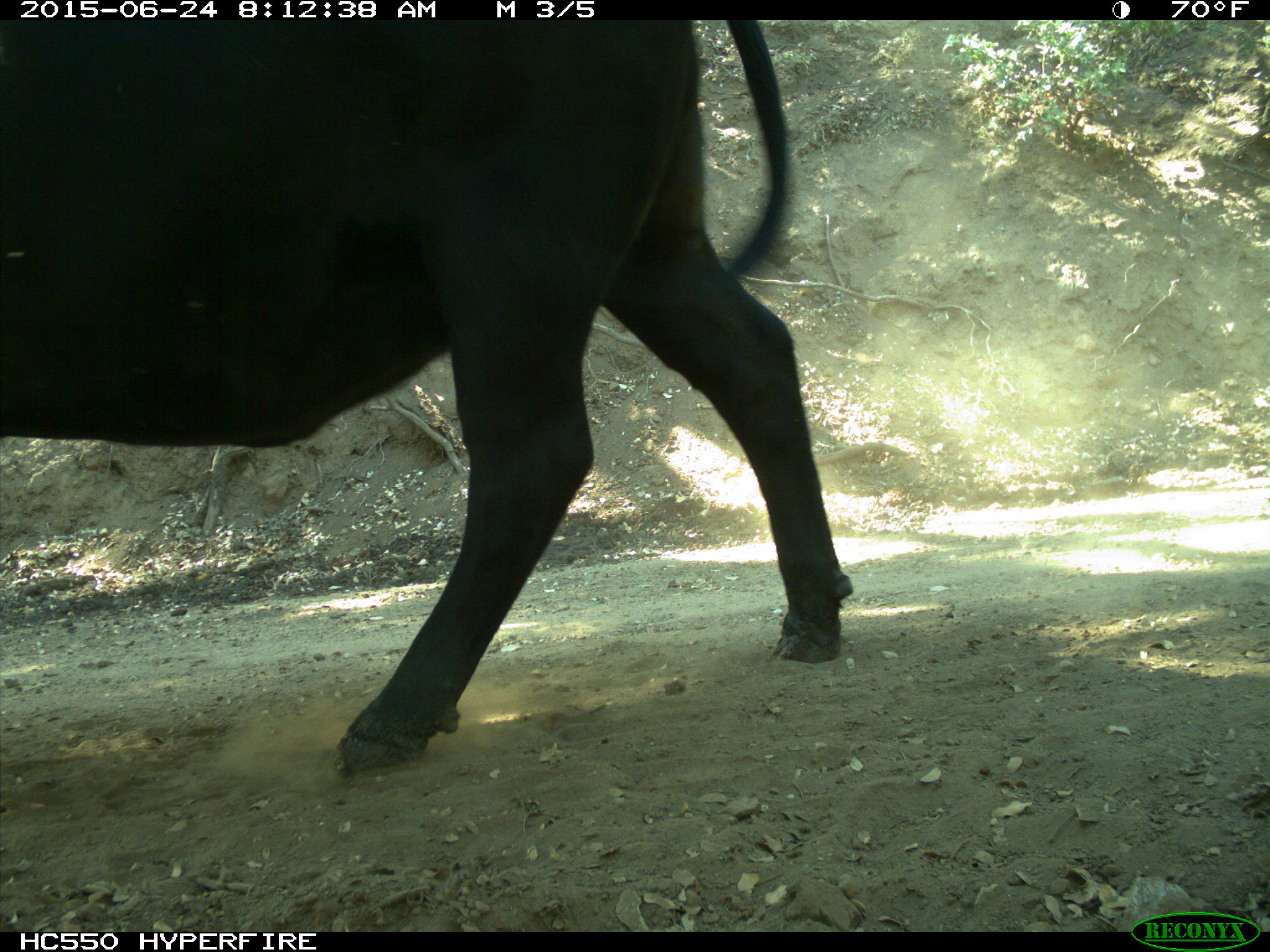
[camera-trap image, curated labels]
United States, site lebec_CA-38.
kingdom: Animalia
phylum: Chordata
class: Mammalia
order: Artiodactyla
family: Bovidae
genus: Bos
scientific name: Bos taurus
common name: domestic cow